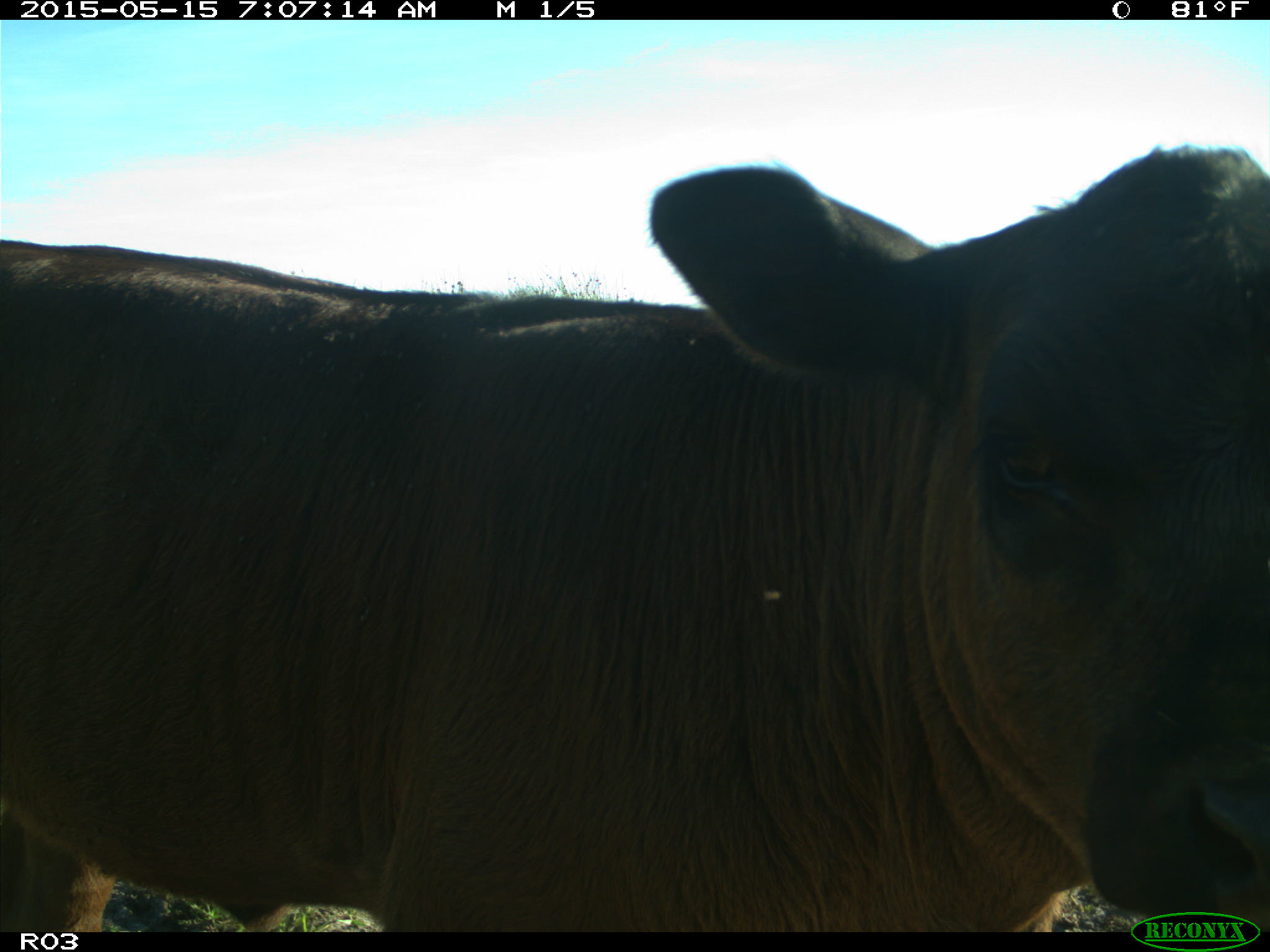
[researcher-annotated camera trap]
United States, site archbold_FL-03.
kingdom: Animalia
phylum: Chordata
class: Mammalia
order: Artiodactyla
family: Bovidae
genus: Bos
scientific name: Bos taurus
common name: domestic cow